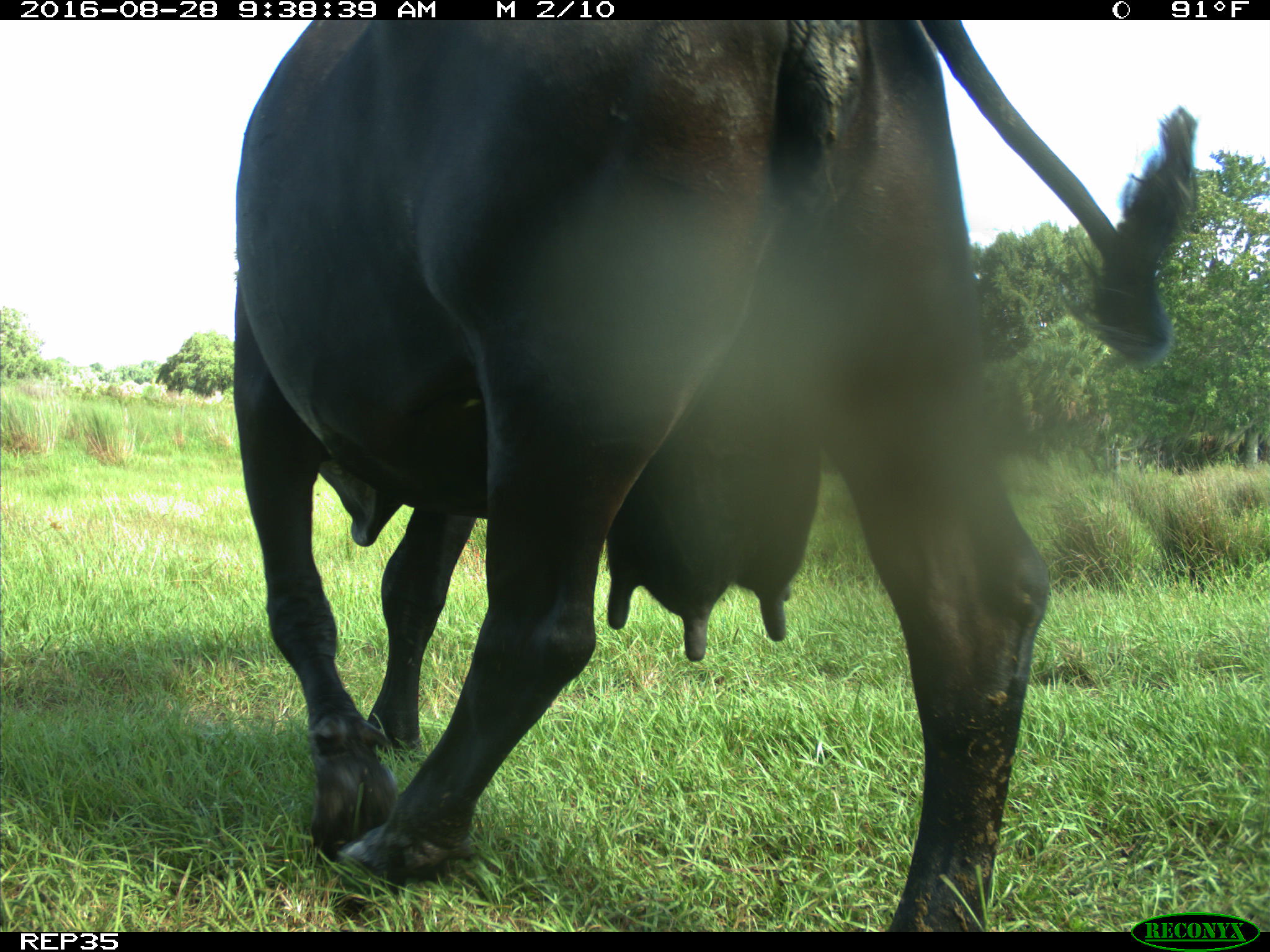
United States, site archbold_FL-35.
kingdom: Animalia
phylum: Chordata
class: Mammalia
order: Artiodactyla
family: Bovidae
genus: Bos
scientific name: Bos taurus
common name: domestic cow